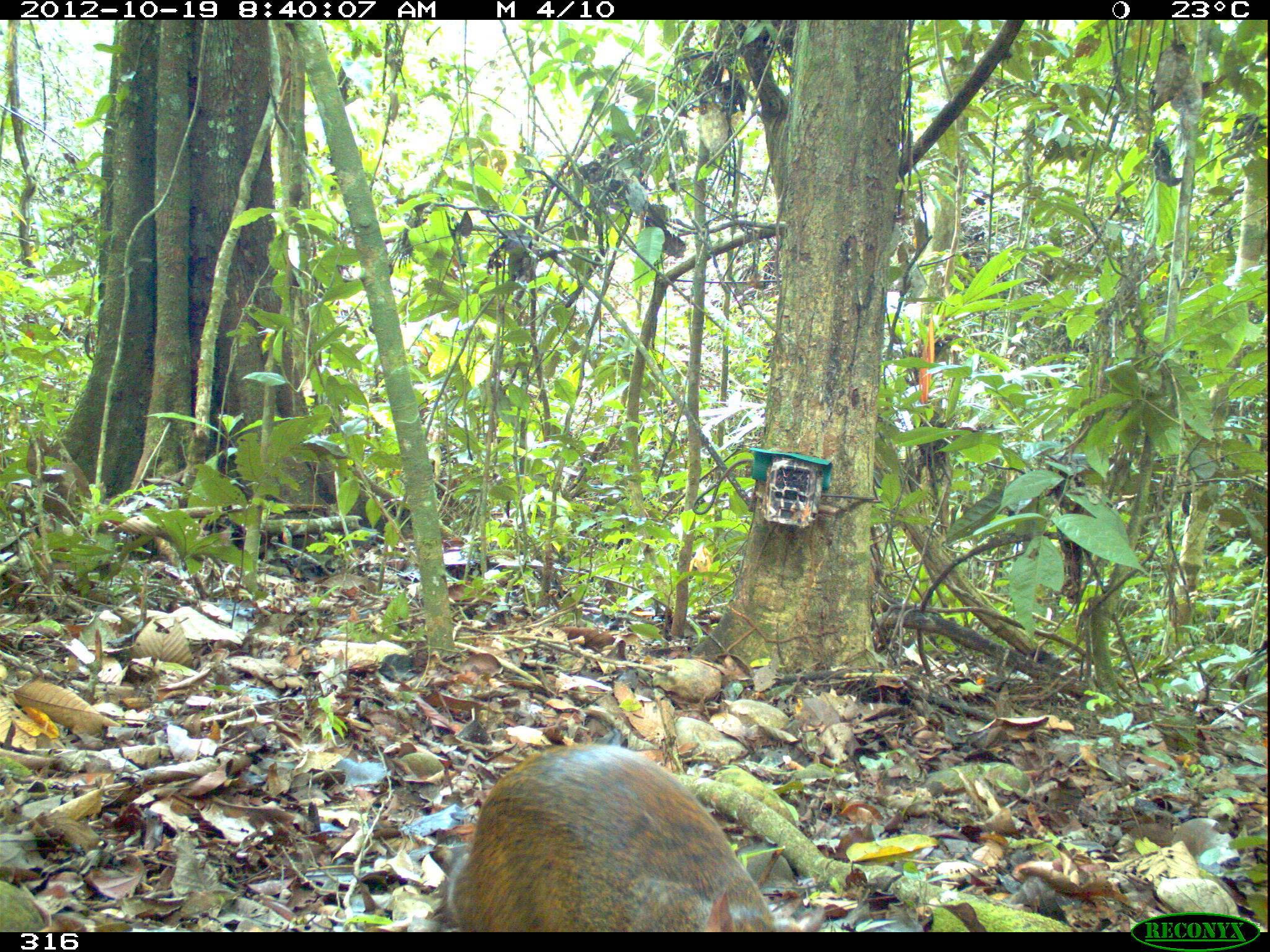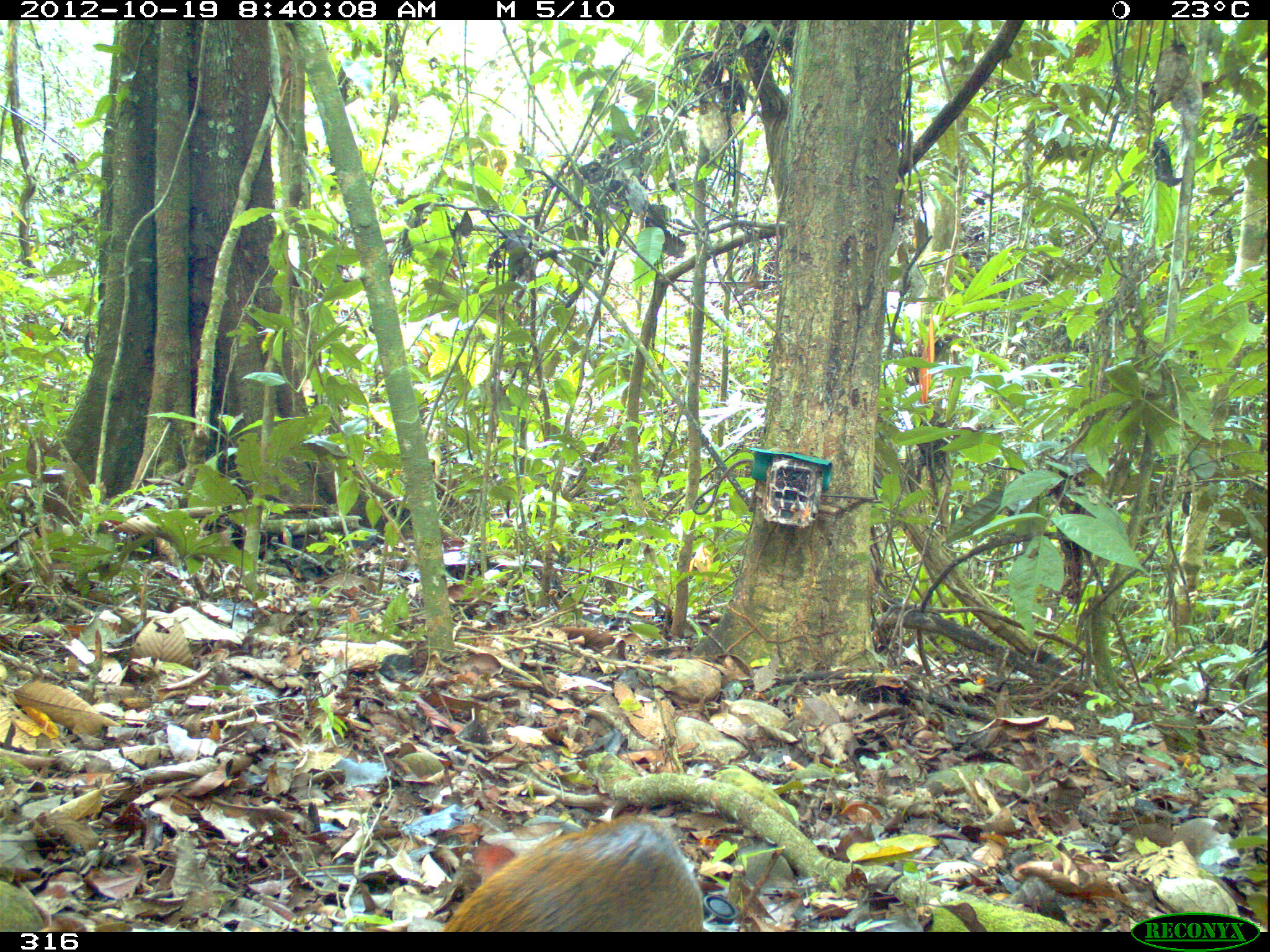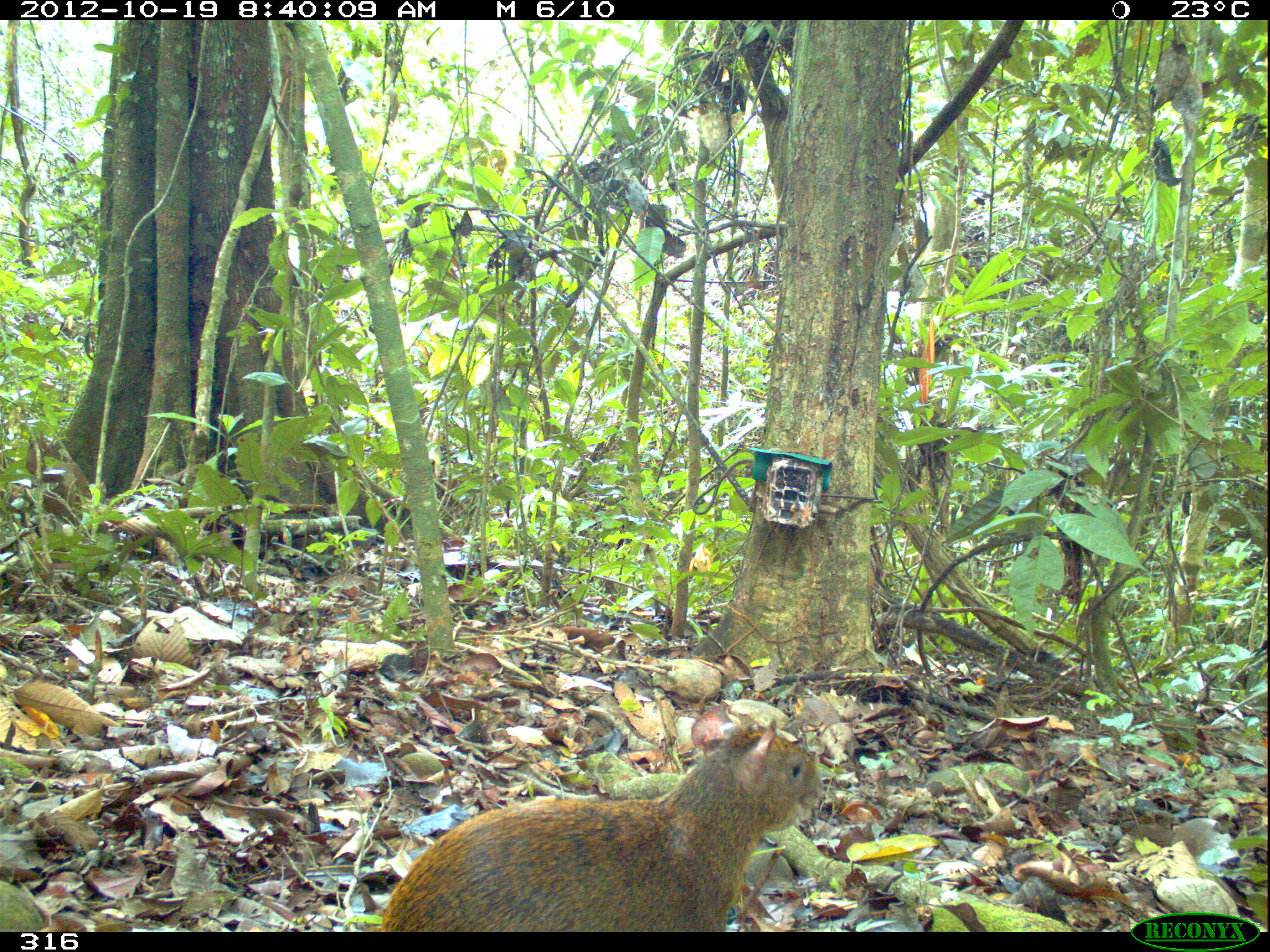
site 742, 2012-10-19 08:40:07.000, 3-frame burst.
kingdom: Animalia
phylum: Chordata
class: Mammalia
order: Rodentia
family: Dasyproctidae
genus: Dasyprocta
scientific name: Dasyprocta punctata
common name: central american agouti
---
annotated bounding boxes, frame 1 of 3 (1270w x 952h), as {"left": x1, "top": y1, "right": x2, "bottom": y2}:
dasyprocta punctata: {"left": 444, "top": 744, "right": 781, "bottom": 931}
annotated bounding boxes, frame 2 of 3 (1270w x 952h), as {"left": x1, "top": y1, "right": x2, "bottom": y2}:
dasyprocta punctata: {"left": 441, "top": 811, "right": 705, "bottom": 932}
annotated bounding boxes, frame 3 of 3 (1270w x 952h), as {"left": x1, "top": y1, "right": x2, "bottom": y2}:
dasyprocta punctata: {"left": 381, "top": 705, "right": 823, "bottom": 932}